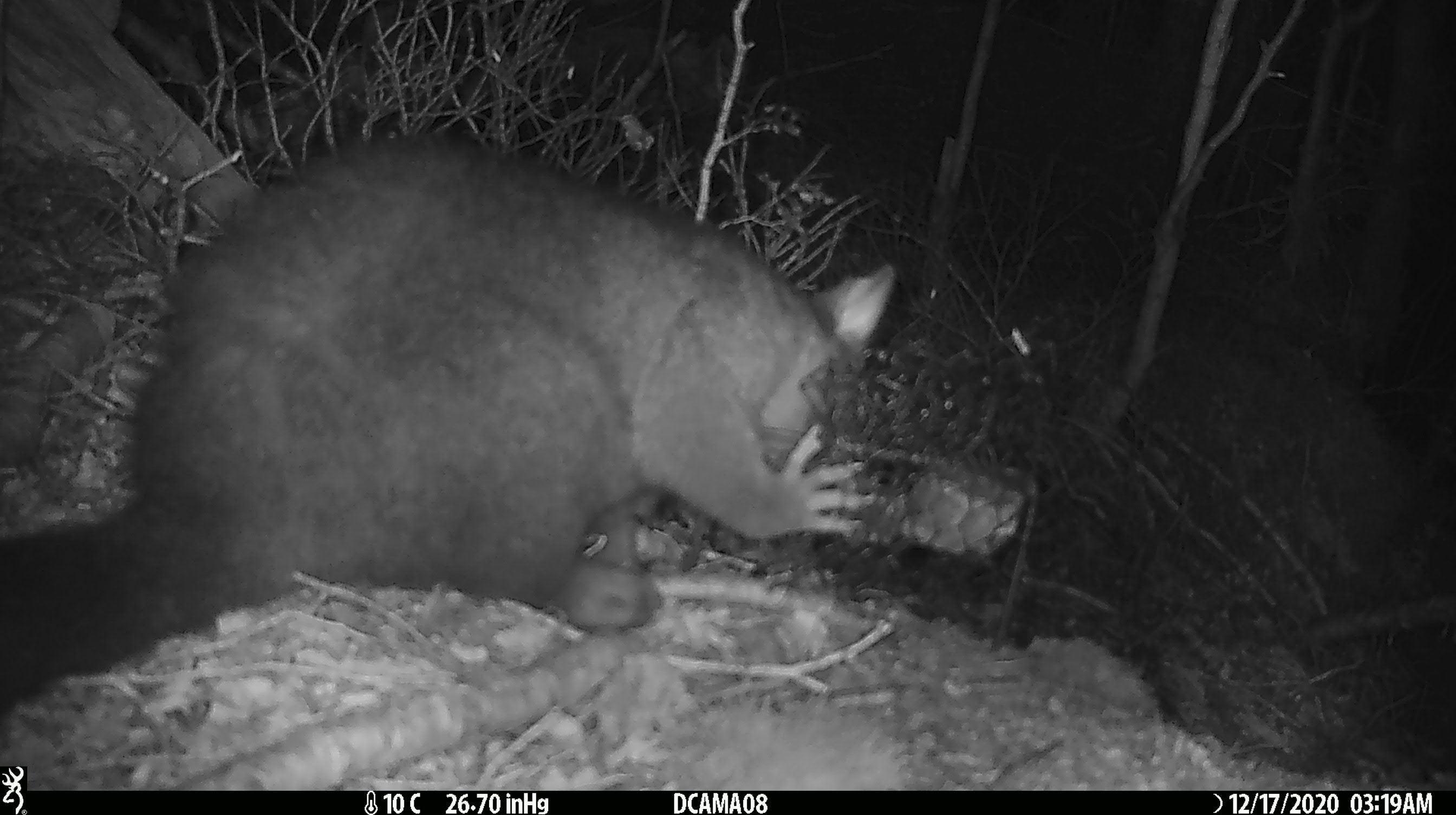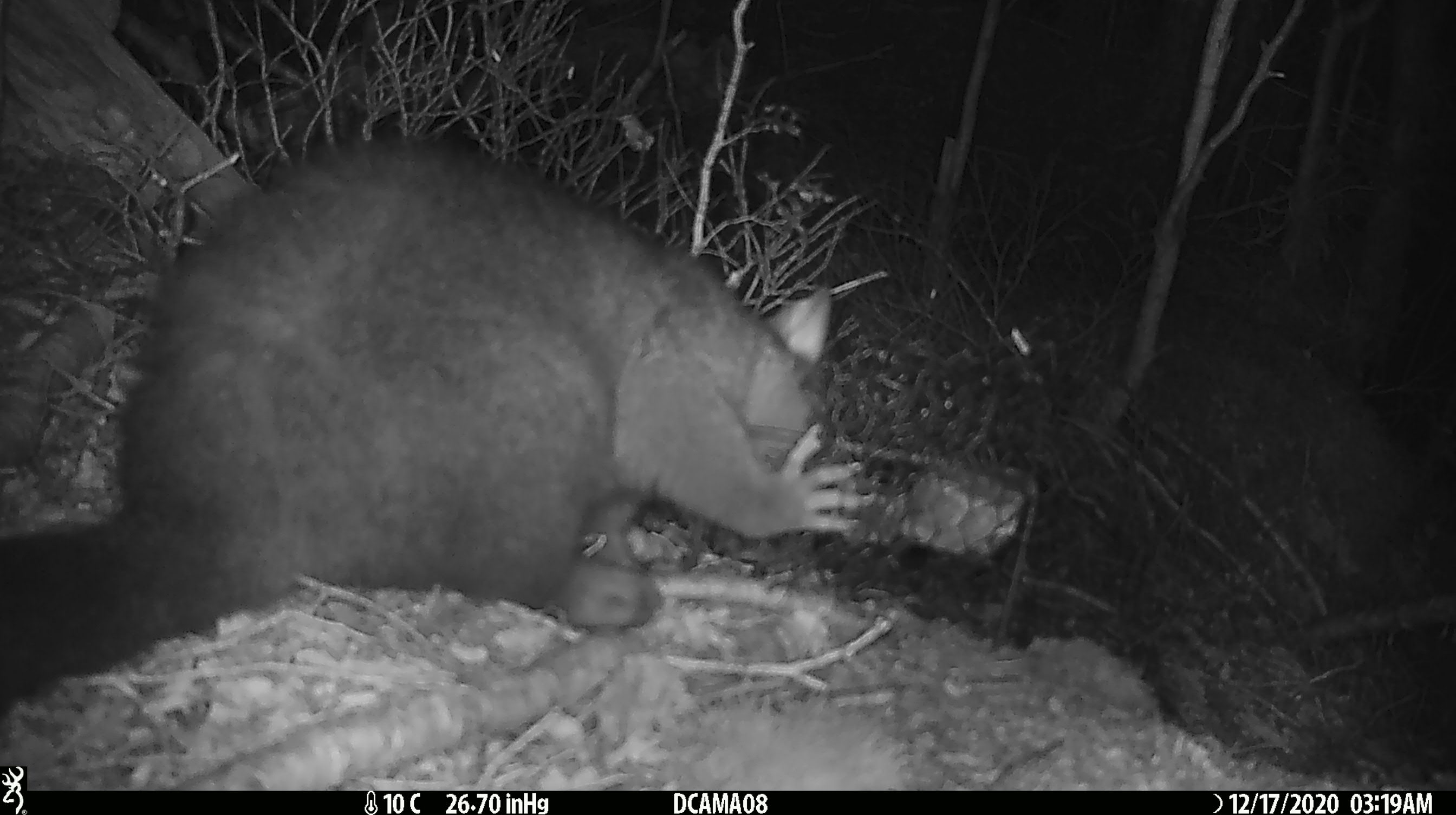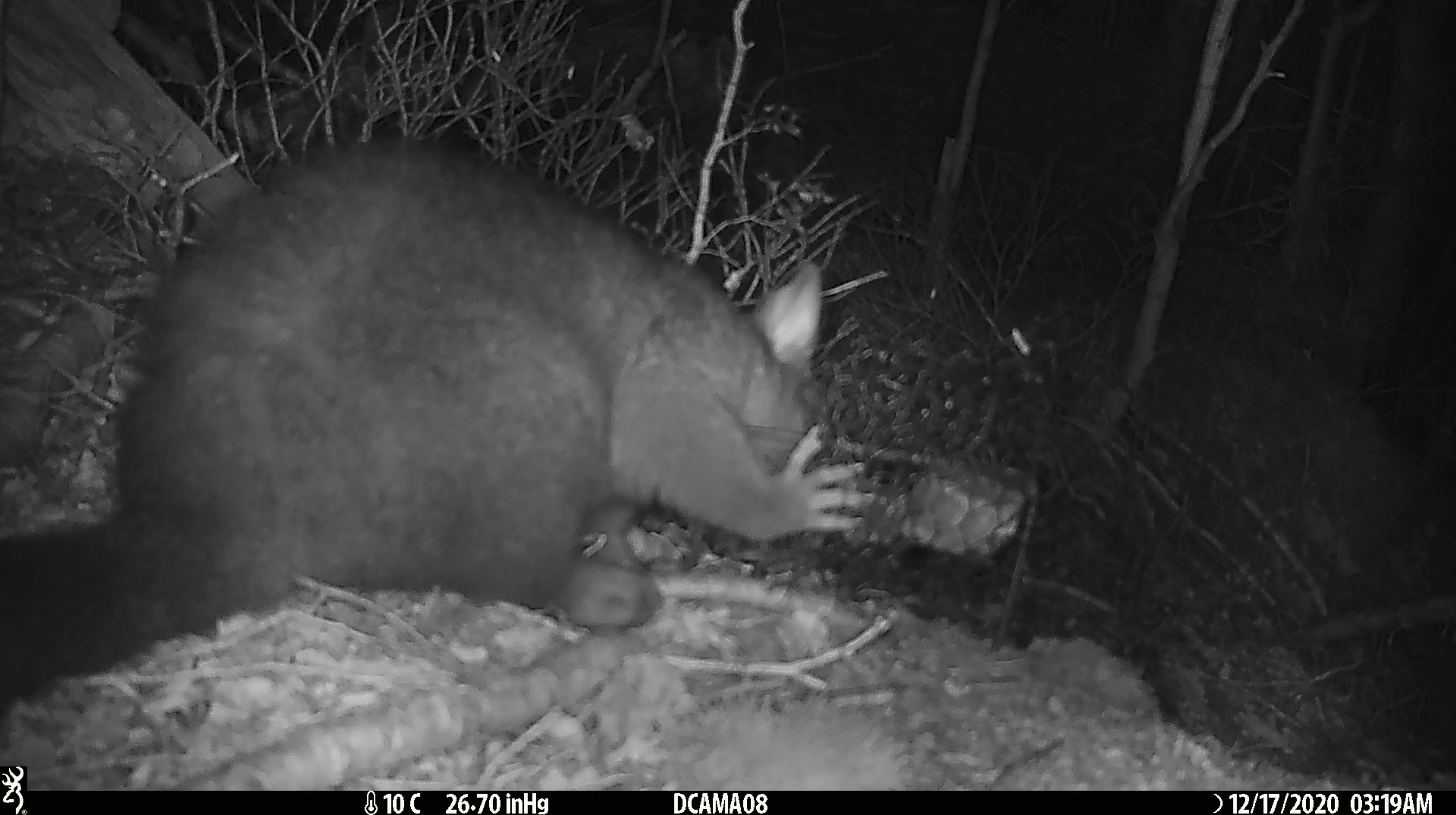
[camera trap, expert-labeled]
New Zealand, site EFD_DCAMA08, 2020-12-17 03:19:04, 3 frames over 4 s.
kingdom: Animalia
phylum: Chordata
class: Mammalia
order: Diprotodontia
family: Phalangeridae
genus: Trichosurus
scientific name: Trichosurus vulpecula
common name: common brushtail possum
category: possum